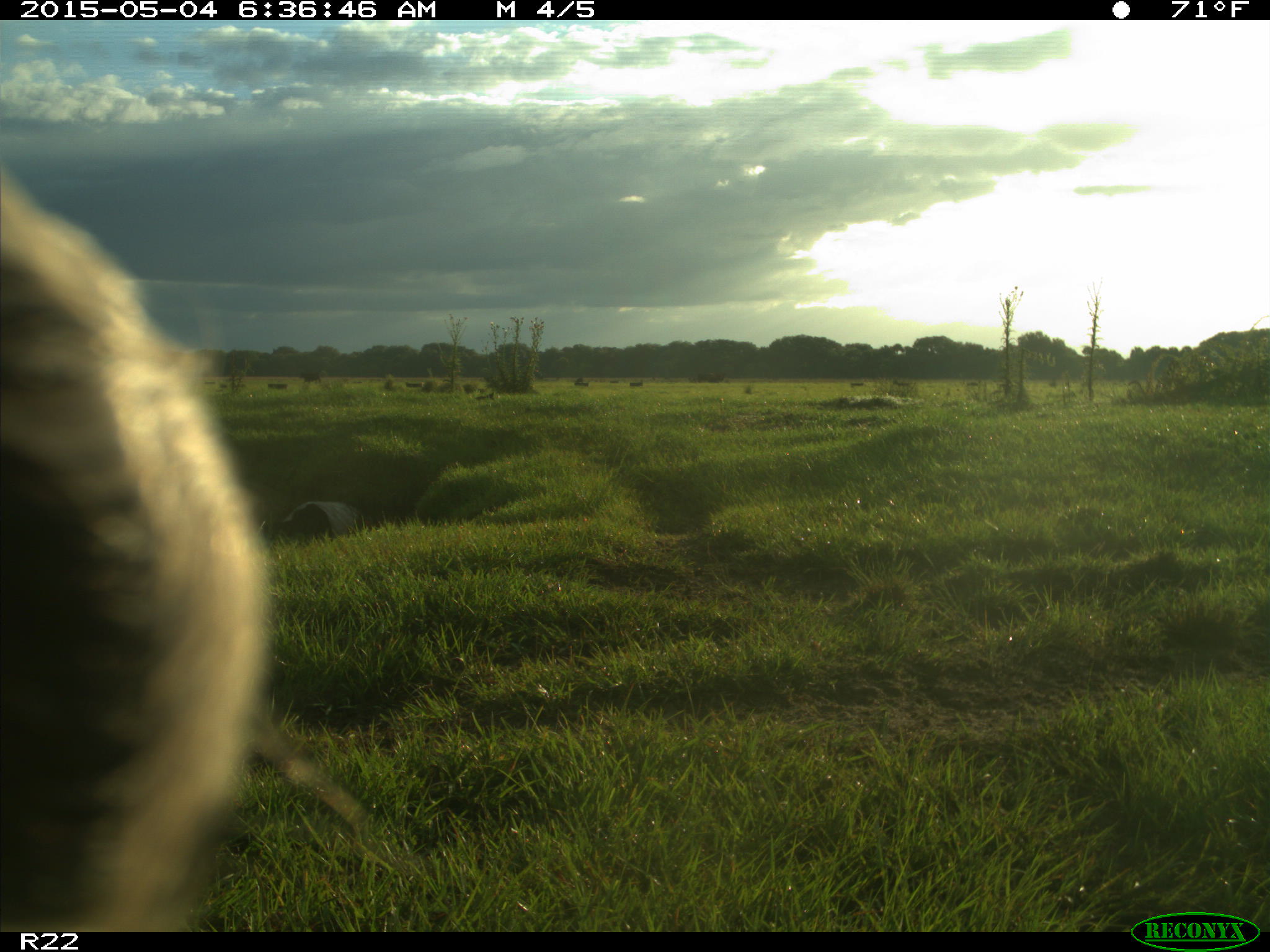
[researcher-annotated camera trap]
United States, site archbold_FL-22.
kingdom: Animalia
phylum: Chordata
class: Mammalia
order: Artiodactyla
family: Bovidae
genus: Bos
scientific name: Bos taurus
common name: domestic cow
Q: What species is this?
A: Bos taurus (domestic cow).